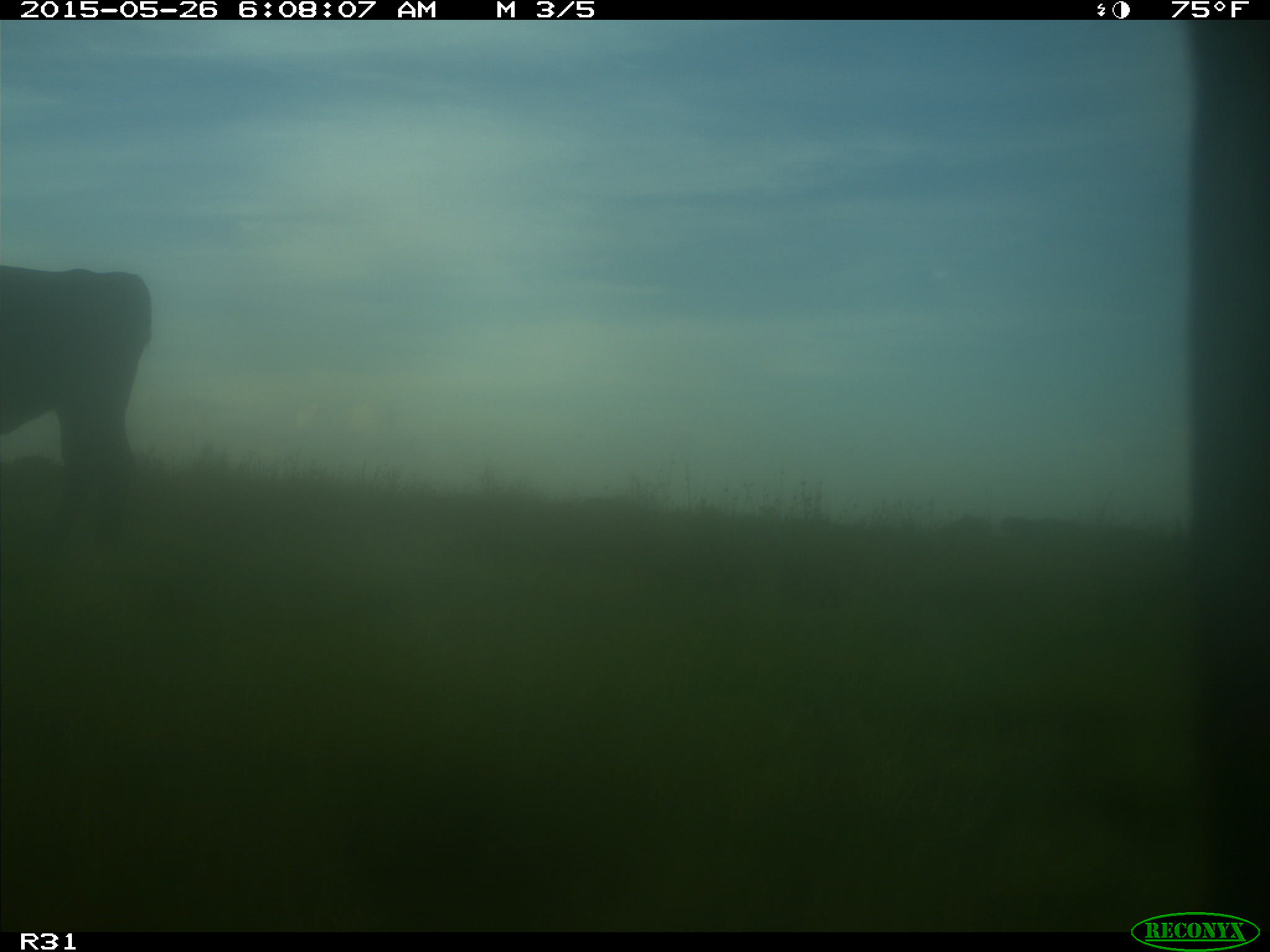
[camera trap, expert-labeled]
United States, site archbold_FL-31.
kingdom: Animalia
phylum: Chordata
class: Mammalia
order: Artiodactyla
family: Bovidae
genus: Bos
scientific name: Bos taurus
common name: domestic cow